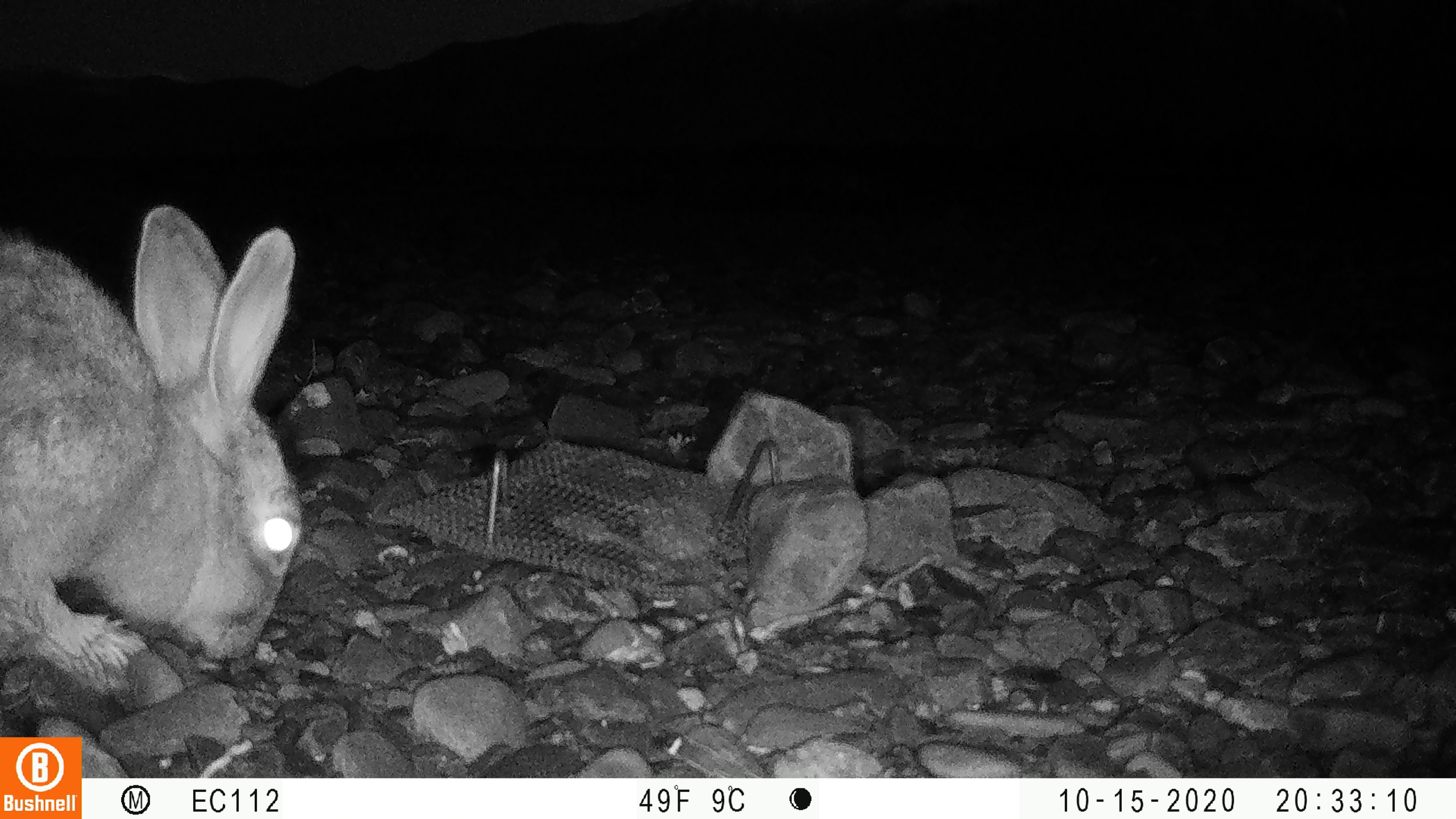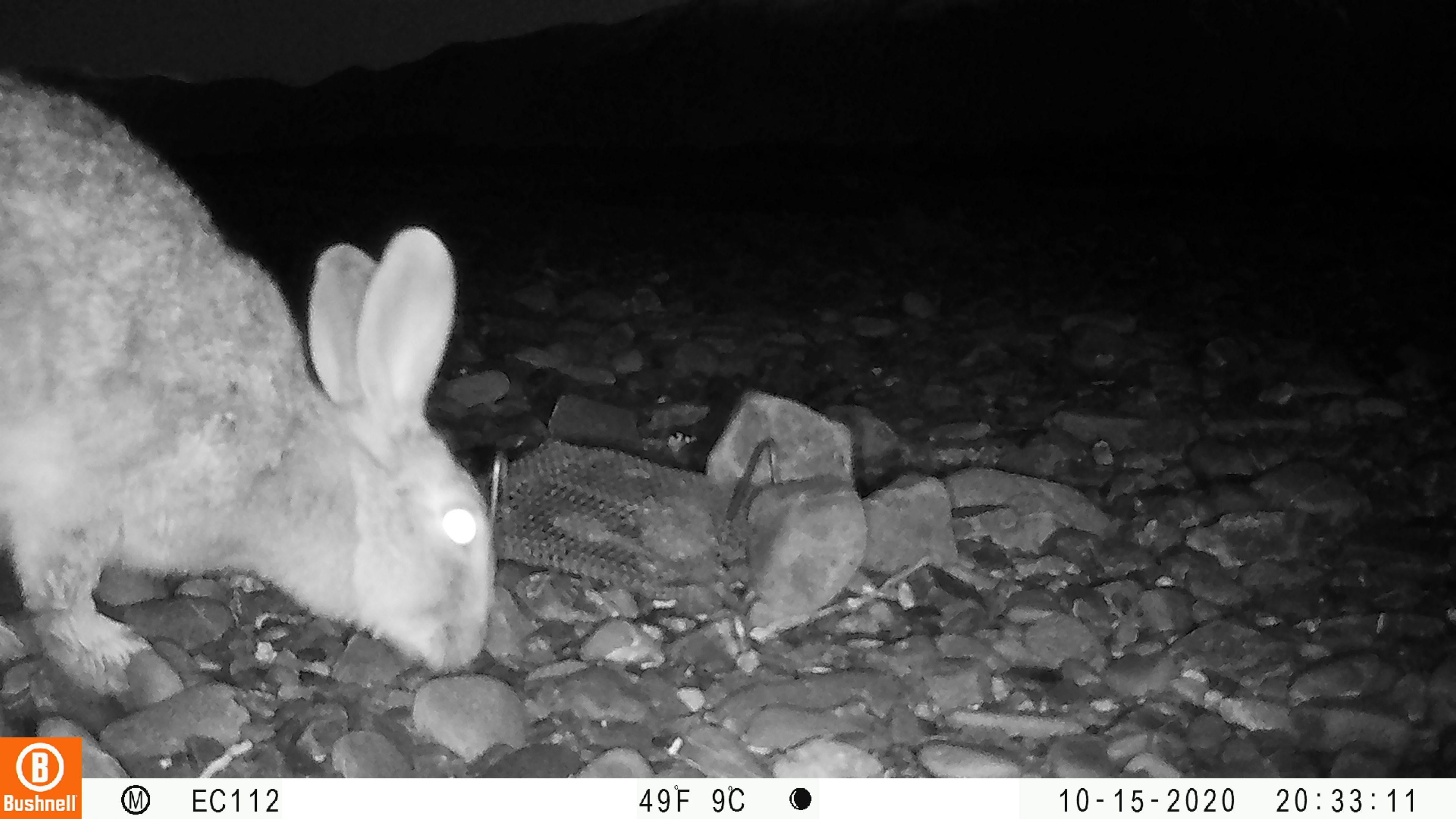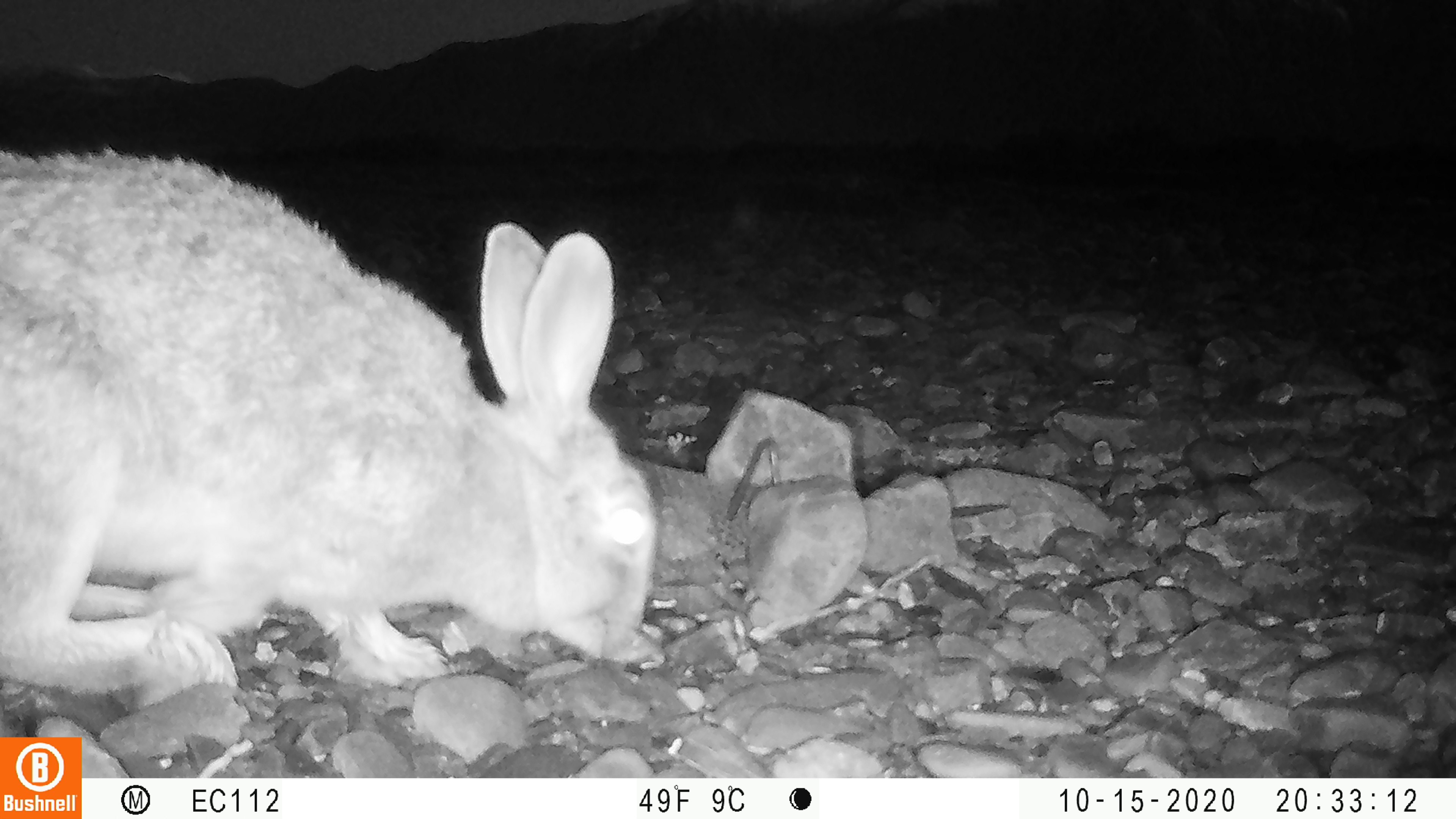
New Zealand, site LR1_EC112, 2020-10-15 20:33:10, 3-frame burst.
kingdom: Animalia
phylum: Chordata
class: Mammalia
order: Lagomorpha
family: Leporidae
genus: Oryctolagus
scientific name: Oryctolagus cuniculus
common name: european rabbit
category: rabbit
Rabbit (european rabbit) (Oryctolagus cuniculus).